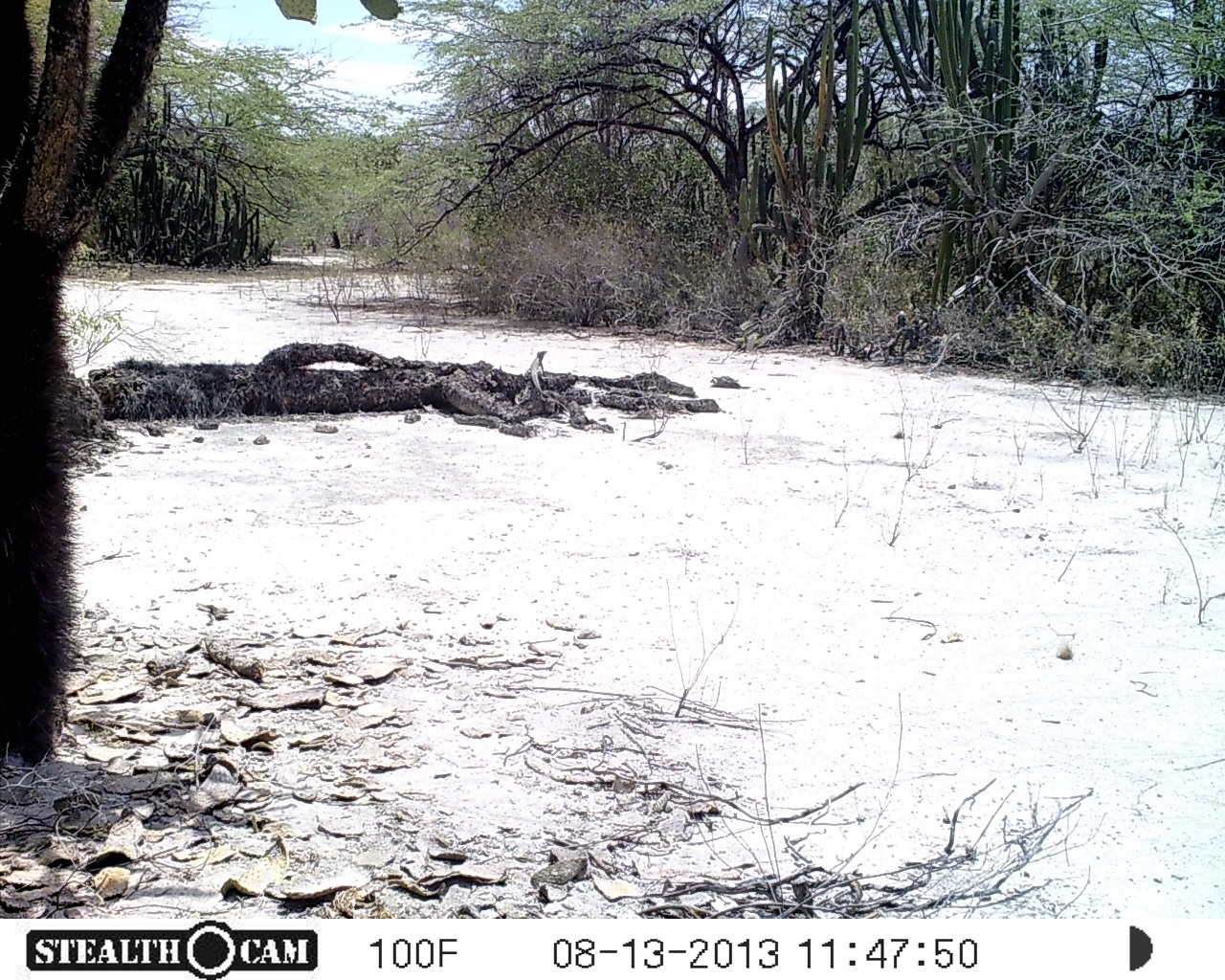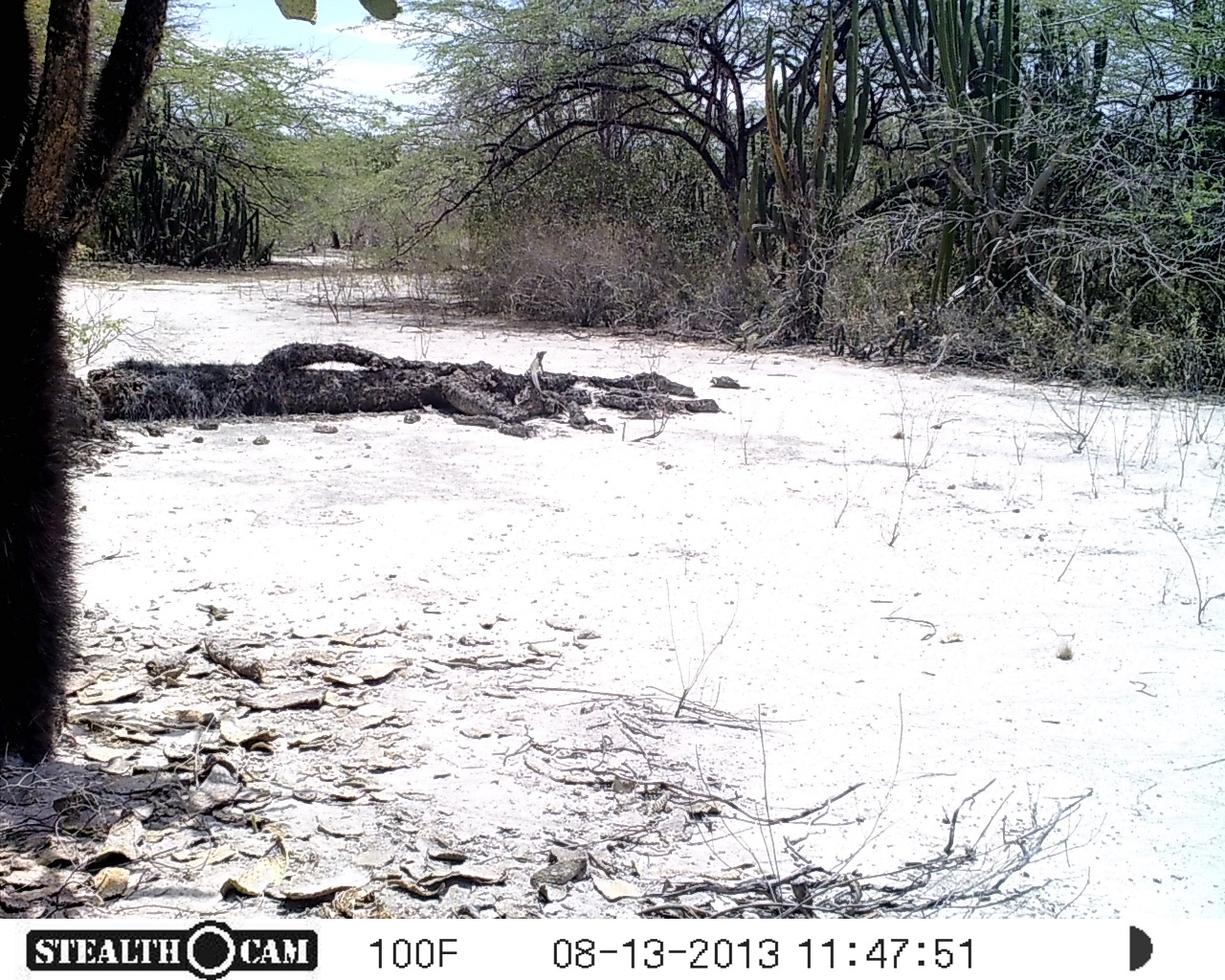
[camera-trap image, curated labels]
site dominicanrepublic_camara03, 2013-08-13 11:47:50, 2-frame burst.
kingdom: Animalia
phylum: Chordata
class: Reptilia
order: Squamata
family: Iguanidae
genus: Iguana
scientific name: Iguana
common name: typical iguanas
Iguana (typical iguanas).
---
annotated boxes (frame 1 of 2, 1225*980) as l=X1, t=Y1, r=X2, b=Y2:
iguana: l=520, t=339, r=553, b=403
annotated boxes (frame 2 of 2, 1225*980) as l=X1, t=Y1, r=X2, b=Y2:
iguana: l=520, t=347, r=552, b=392